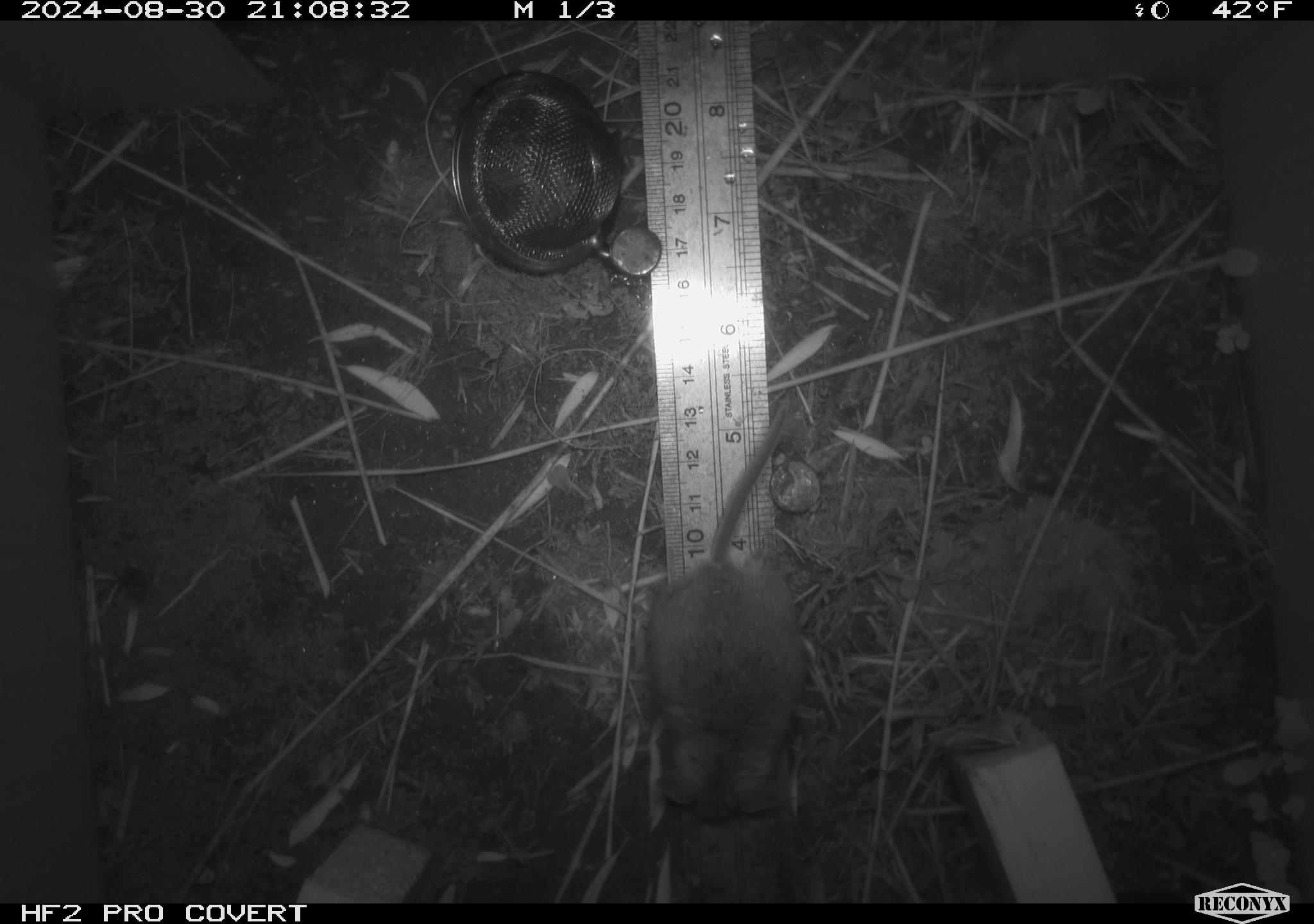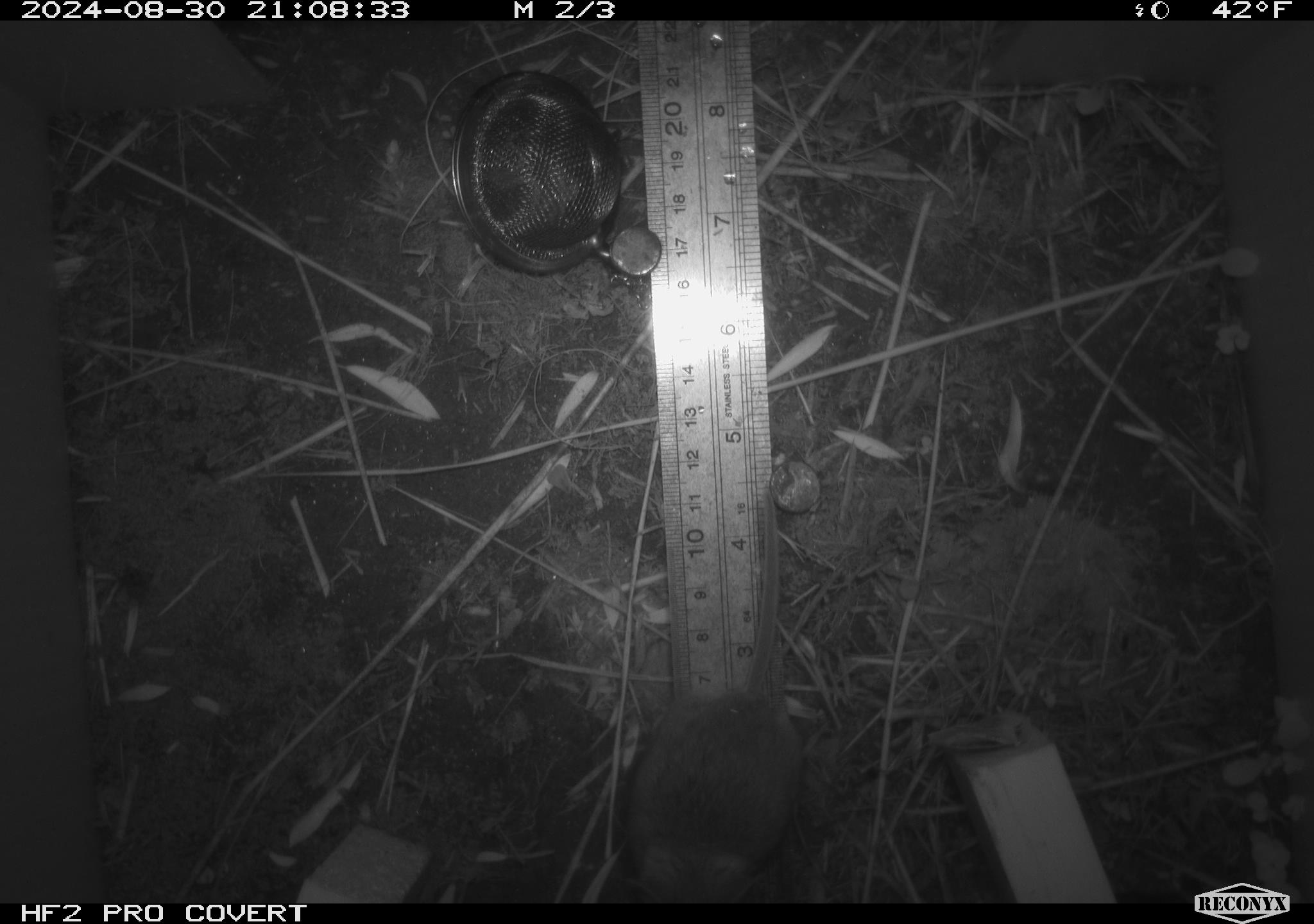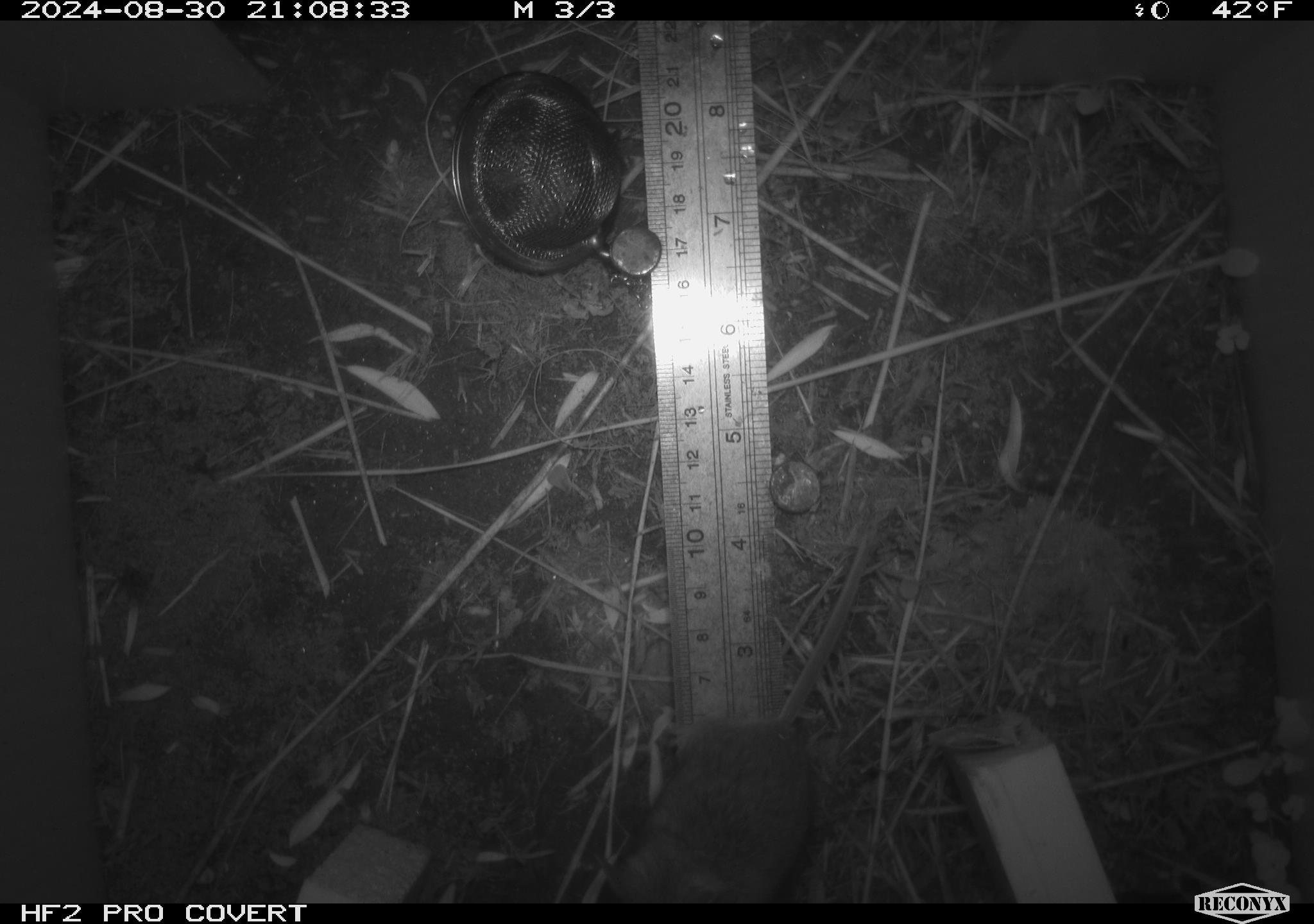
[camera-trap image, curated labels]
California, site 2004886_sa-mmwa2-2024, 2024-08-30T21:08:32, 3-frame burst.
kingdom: Animalia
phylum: Chordata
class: Mammalia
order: Rodentia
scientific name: Rodentia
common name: mouse species